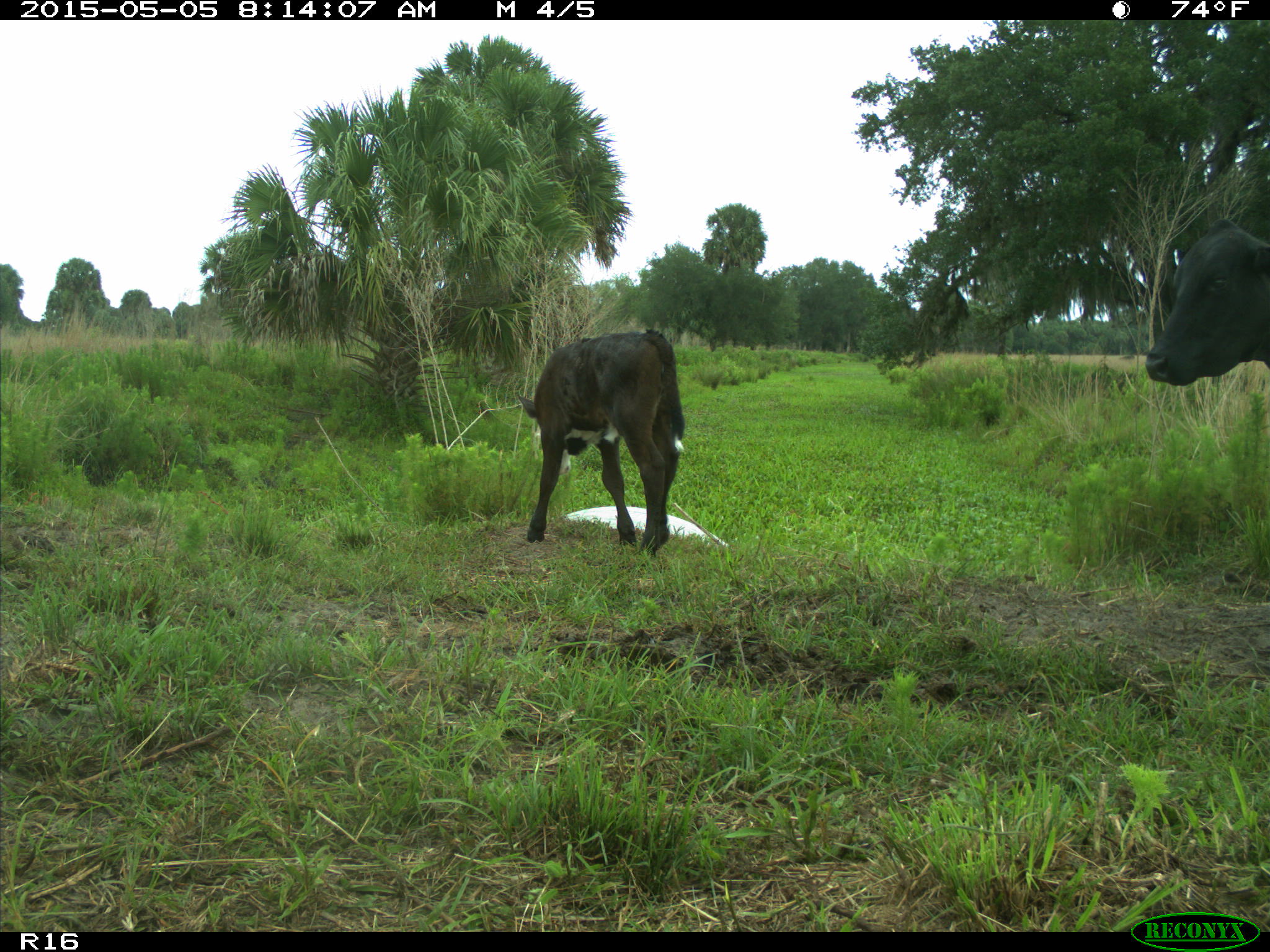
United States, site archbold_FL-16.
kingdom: Animalia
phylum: Chordata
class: Mammalia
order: Artiodactyla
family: Bovidae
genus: Bos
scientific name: Bos taurus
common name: domestic cow